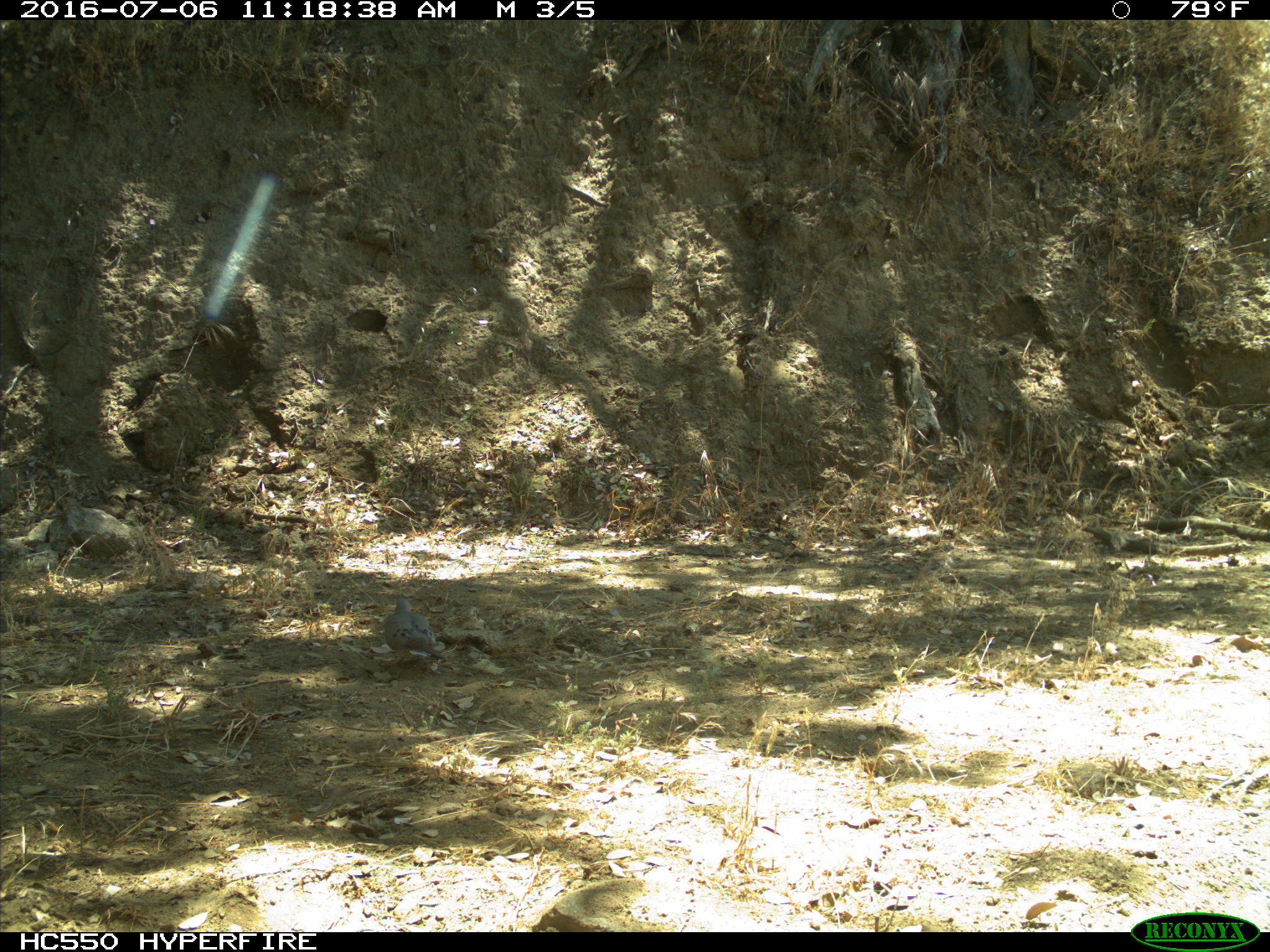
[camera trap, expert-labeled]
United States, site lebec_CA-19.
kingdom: Animalia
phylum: Chordata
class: Aves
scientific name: Aves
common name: birds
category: unidentified bird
Unidentified bird (birds) (Aves).